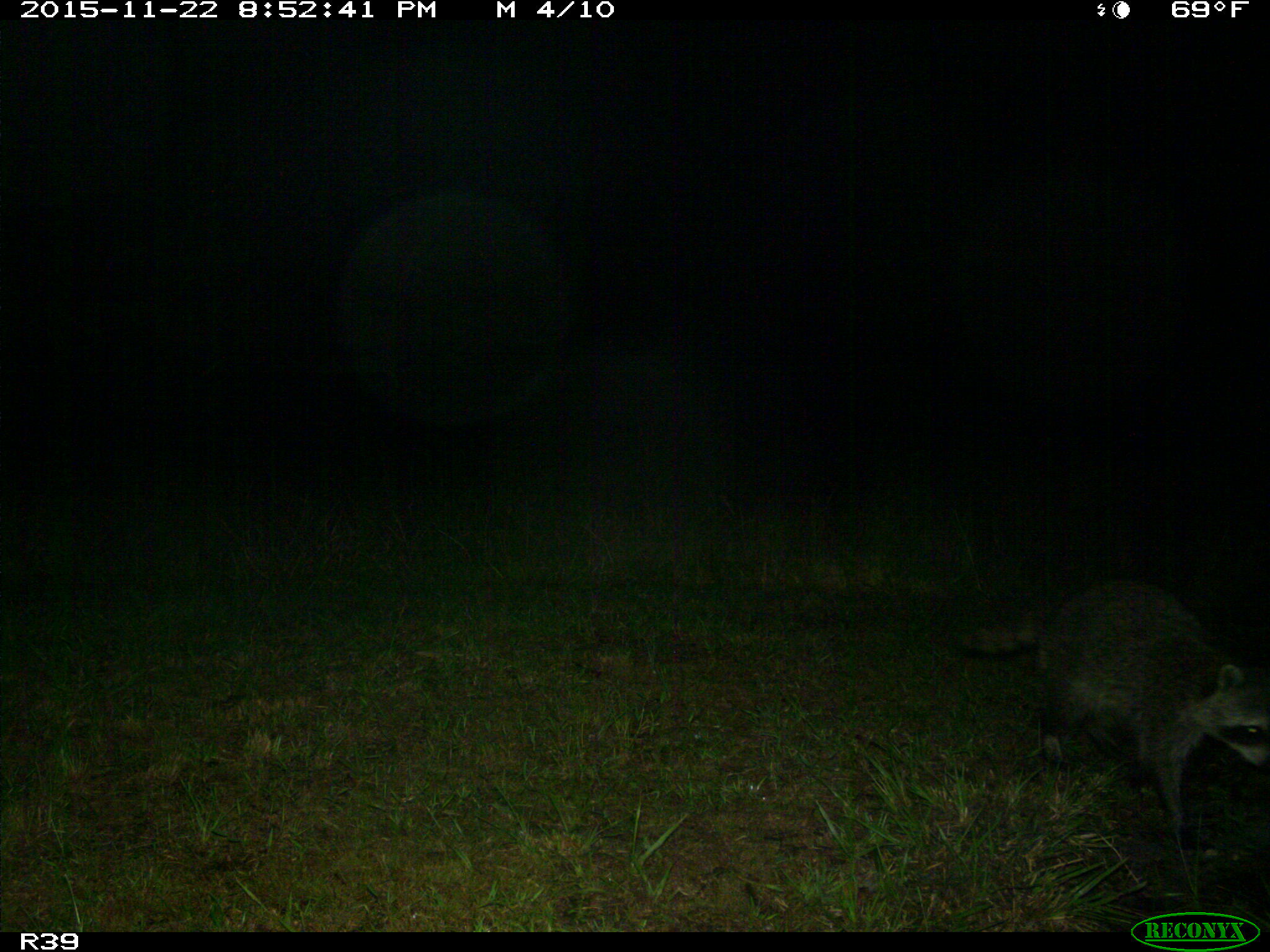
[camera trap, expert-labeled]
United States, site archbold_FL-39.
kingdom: Animalia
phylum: Chordata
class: Mammalia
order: Carnivora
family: Procyonidae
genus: Procyon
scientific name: Procyon lotor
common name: common raccoon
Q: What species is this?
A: Procyon lotor (common raccoon).